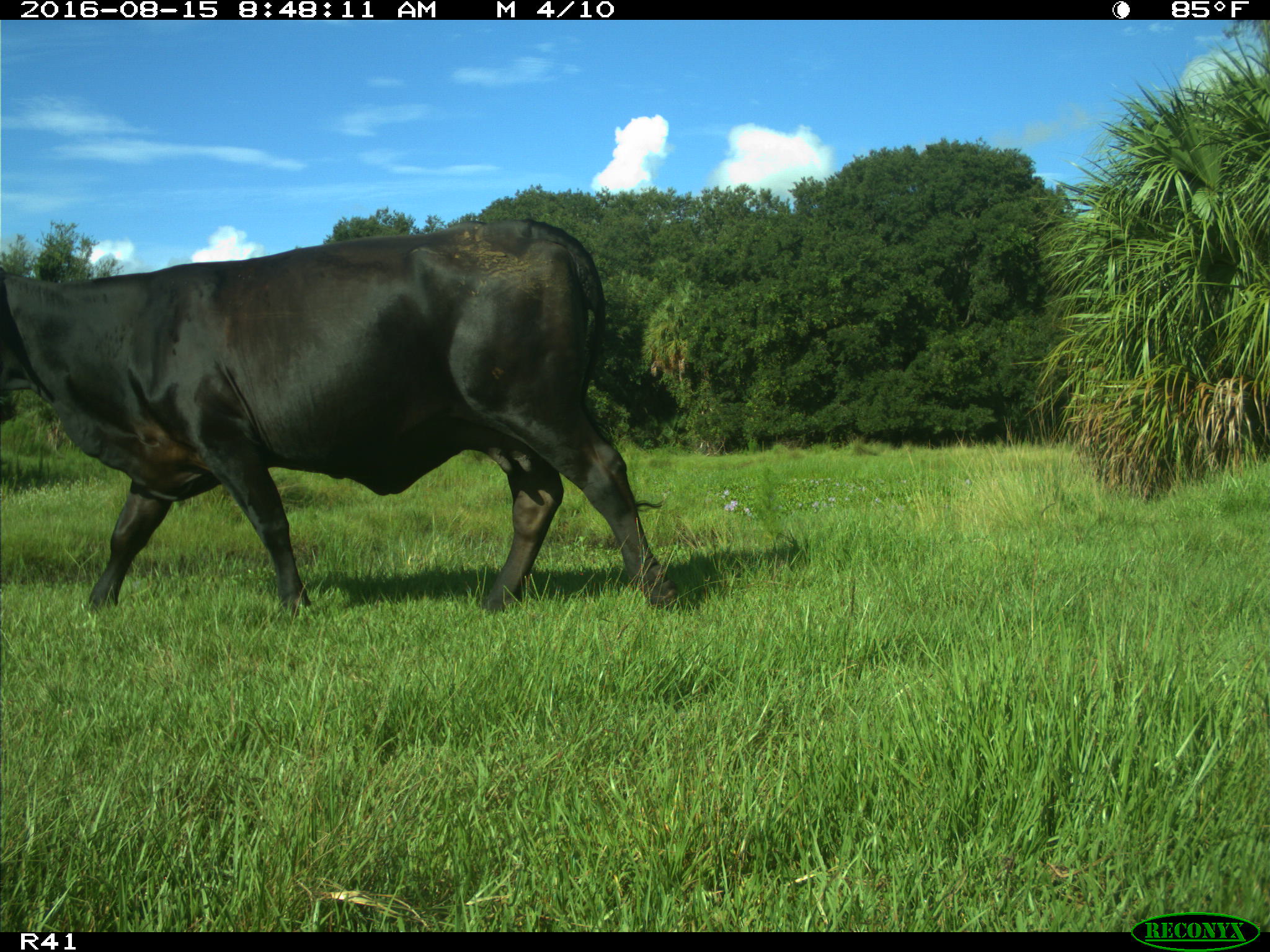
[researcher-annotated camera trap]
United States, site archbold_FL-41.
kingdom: Animalia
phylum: Chordata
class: Mammalia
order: Artiodactyla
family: Bovidae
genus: Bos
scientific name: Bos taurus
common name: domestic cow